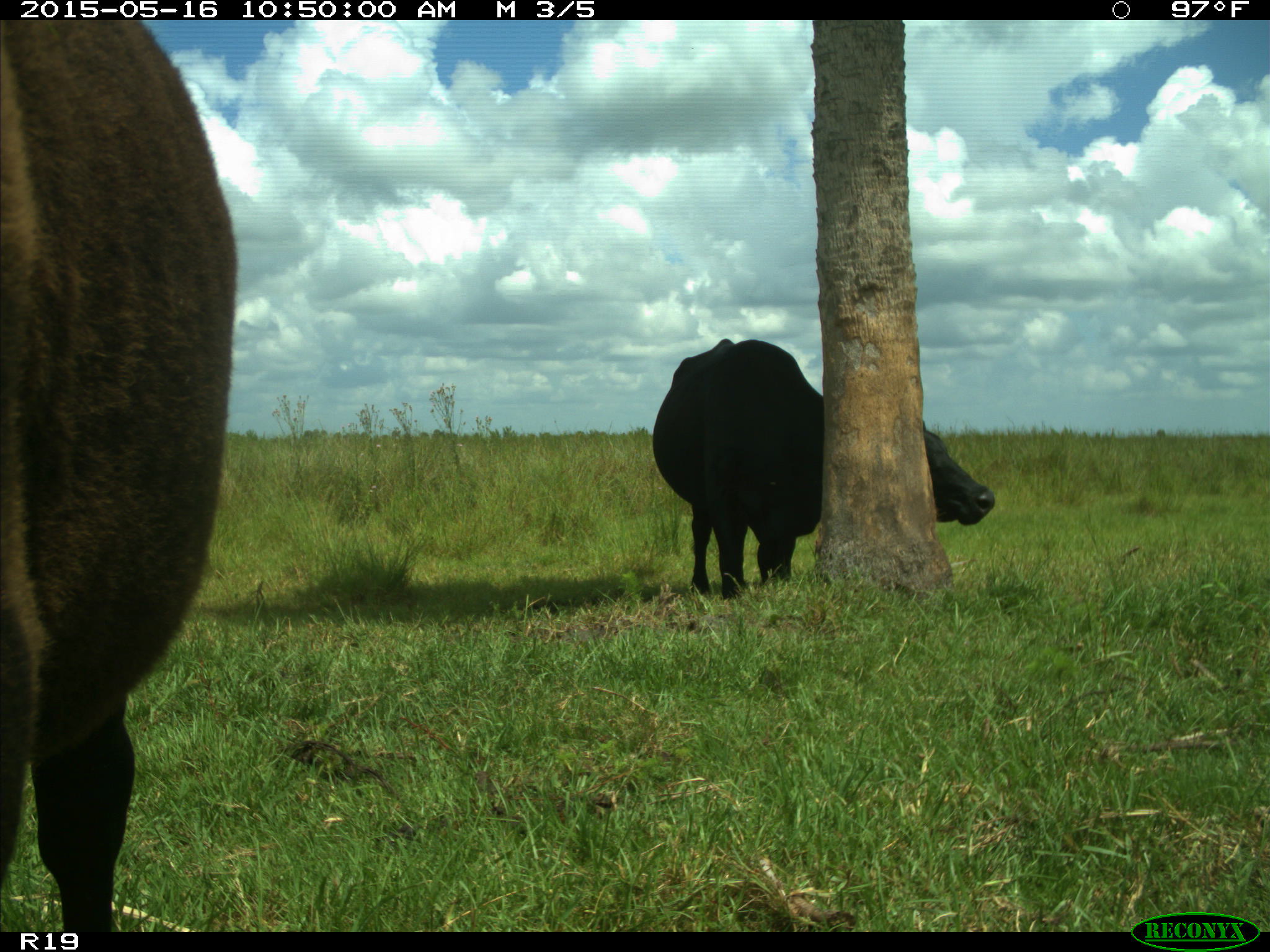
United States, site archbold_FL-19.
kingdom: Animalia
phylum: Chordata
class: Mammalia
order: Artiodactyla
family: Bovidae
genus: Bos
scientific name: Bos taurus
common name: domestic cow